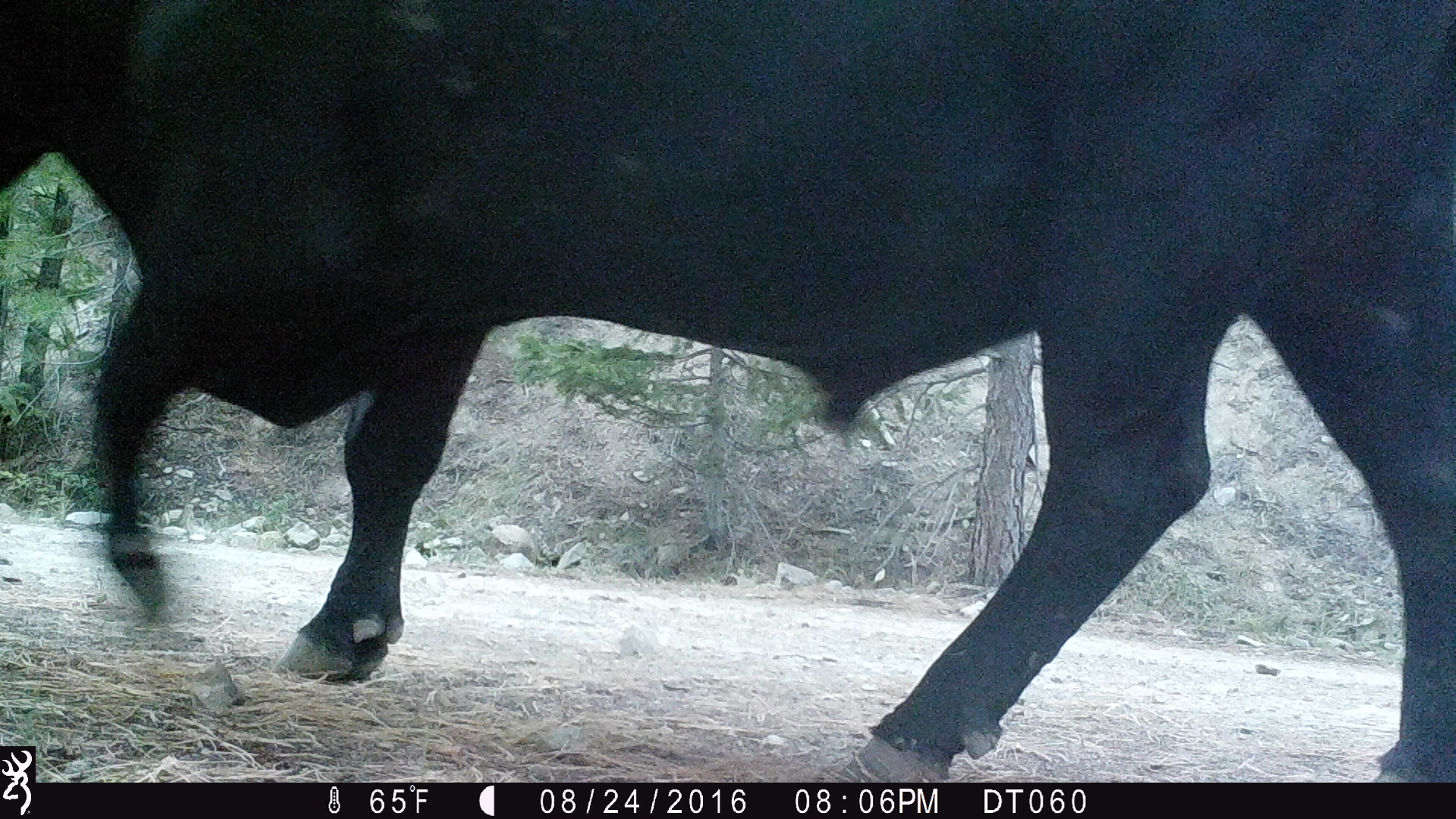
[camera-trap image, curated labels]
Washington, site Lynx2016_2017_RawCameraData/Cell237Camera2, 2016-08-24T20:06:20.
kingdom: Animalia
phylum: Chordata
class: Mammalia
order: Artiodactyla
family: Bovidae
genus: Bos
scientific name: Bos taurus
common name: domestic cattle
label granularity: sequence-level